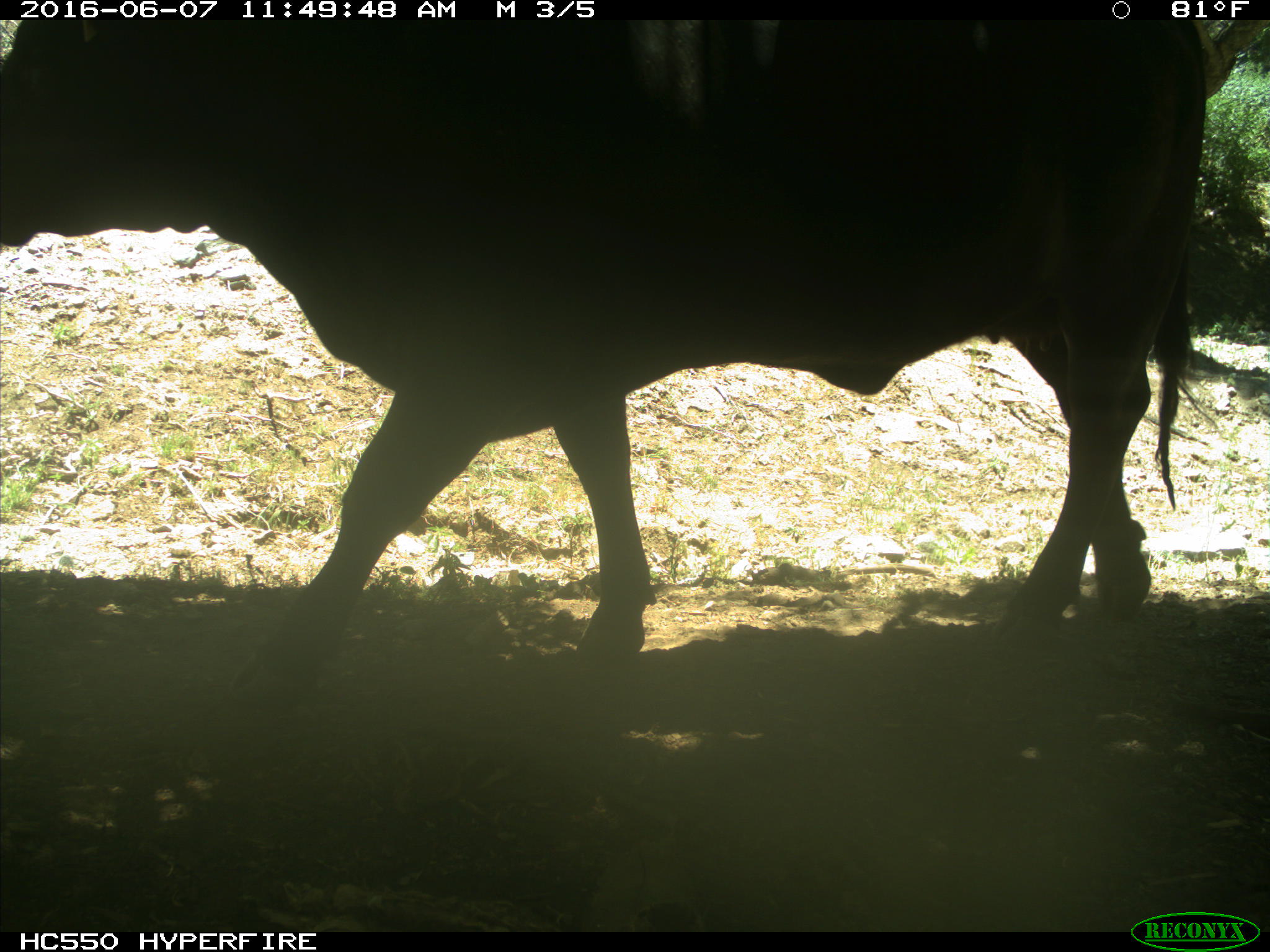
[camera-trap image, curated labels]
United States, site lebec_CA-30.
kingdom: Animalia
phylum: Chordata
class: Mammalia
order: Artiodactyla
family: Bovidae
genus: Bos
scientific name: Bos taurus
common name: domestic cow